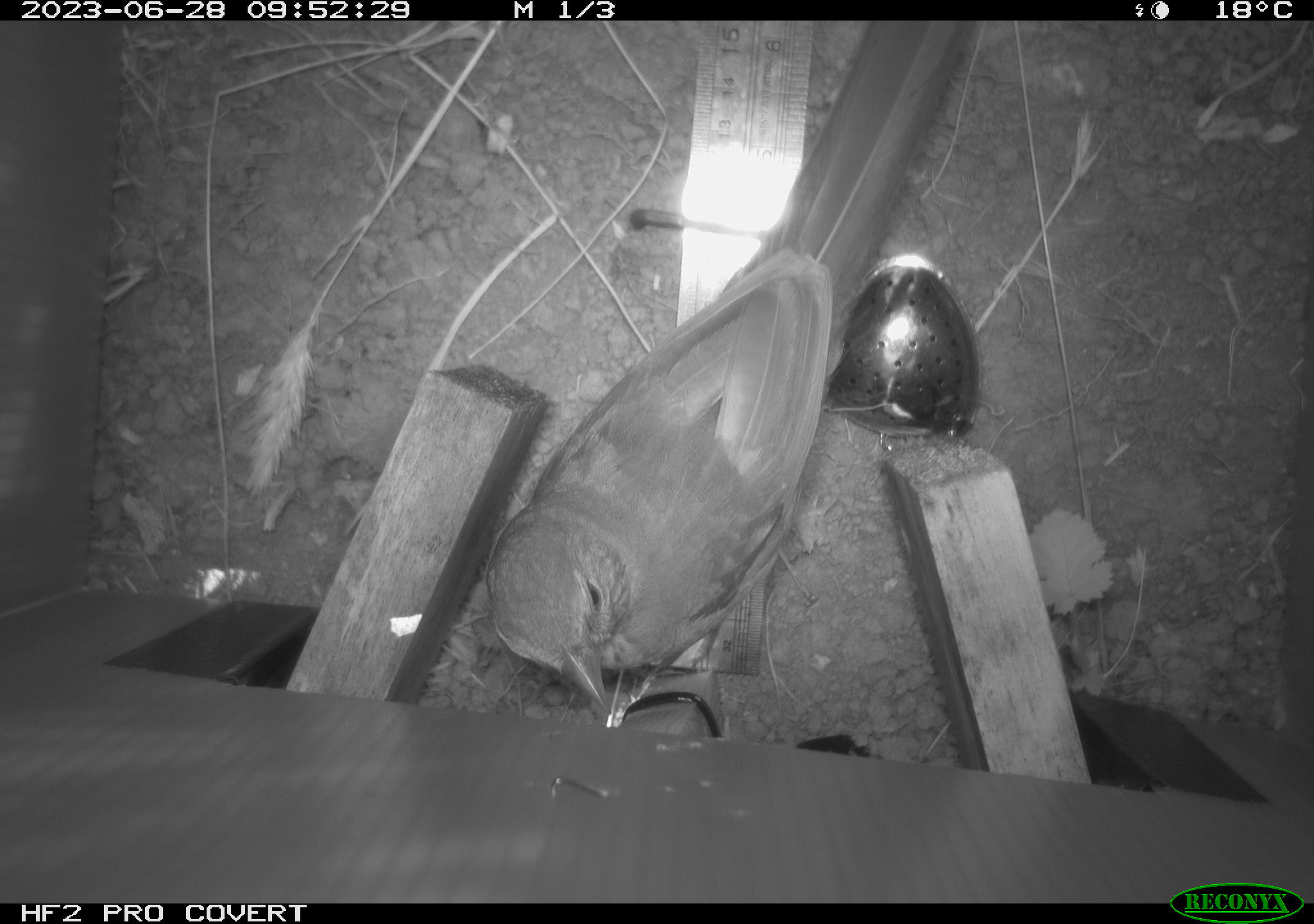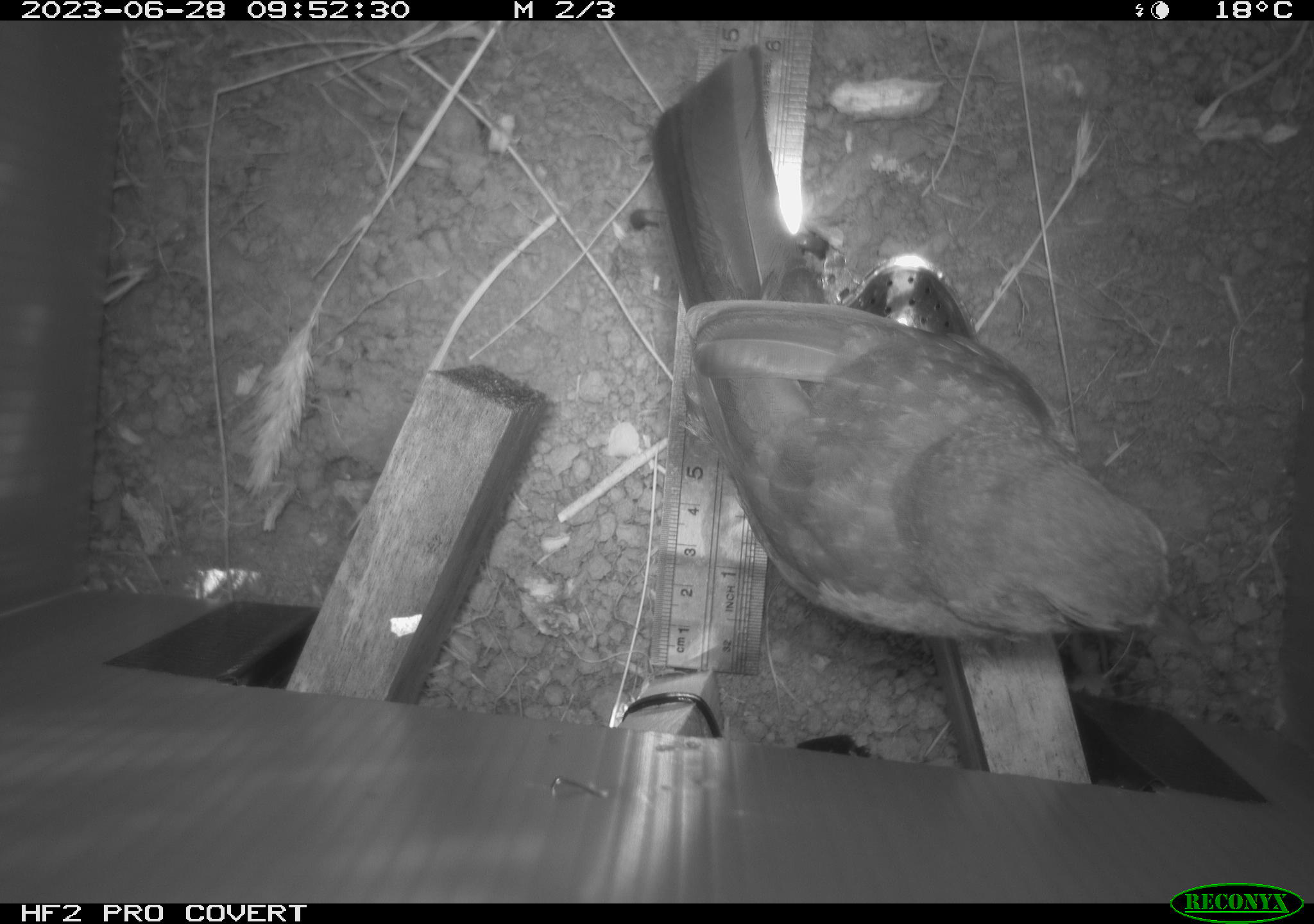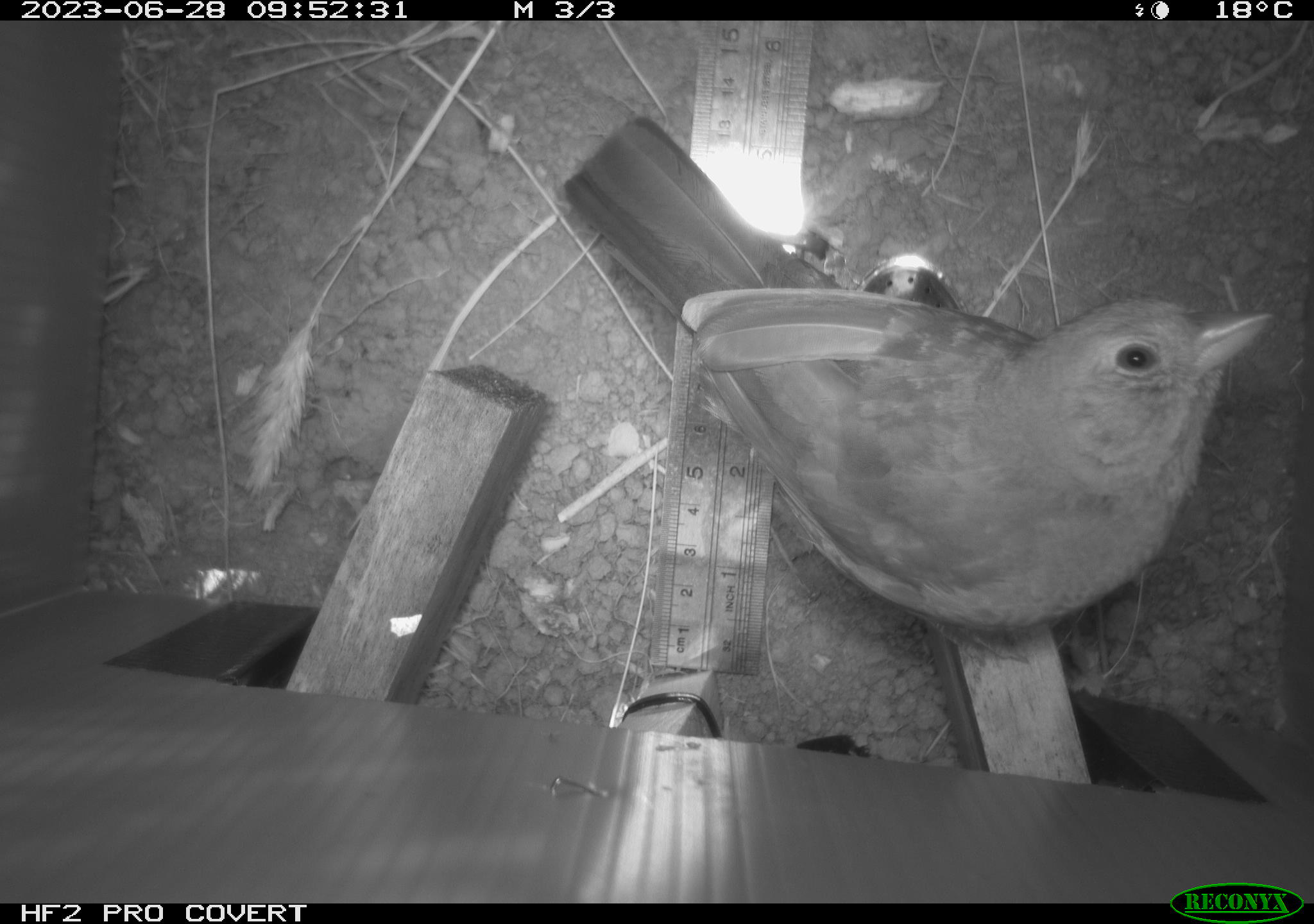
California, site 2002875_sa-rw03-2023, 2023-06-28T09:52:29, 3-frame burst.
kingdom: Animalia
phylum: Chordata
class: Aves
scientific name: Aves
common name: bird